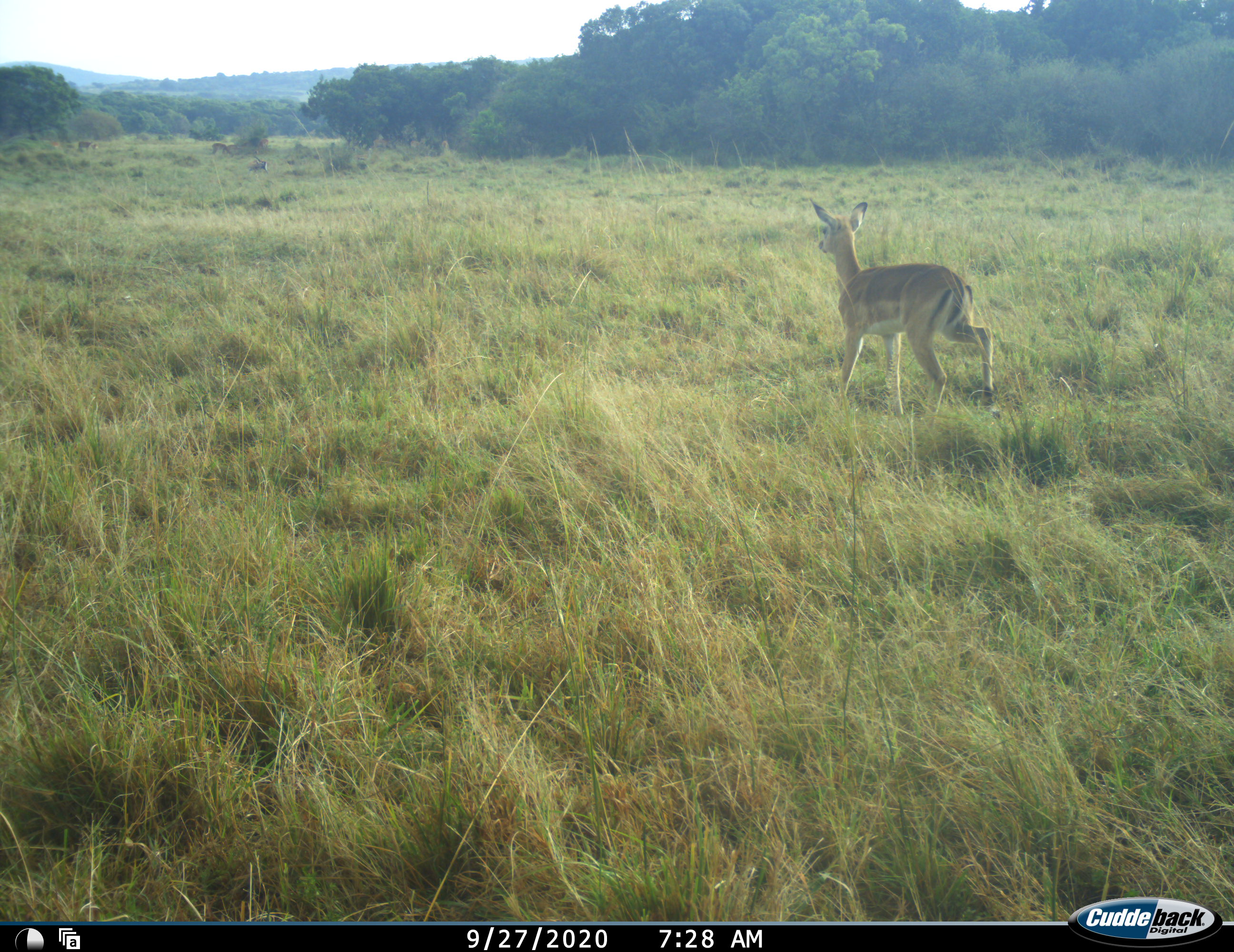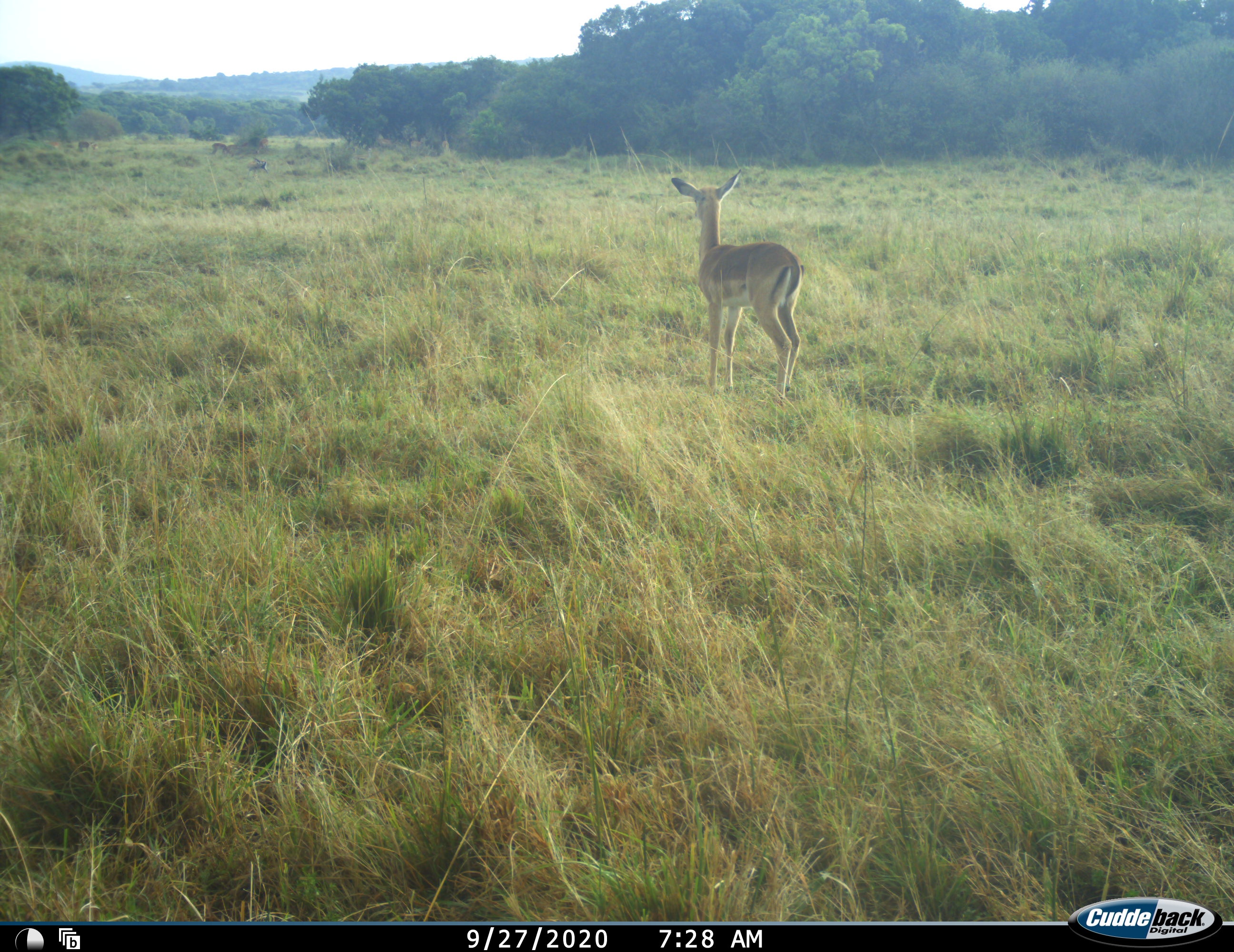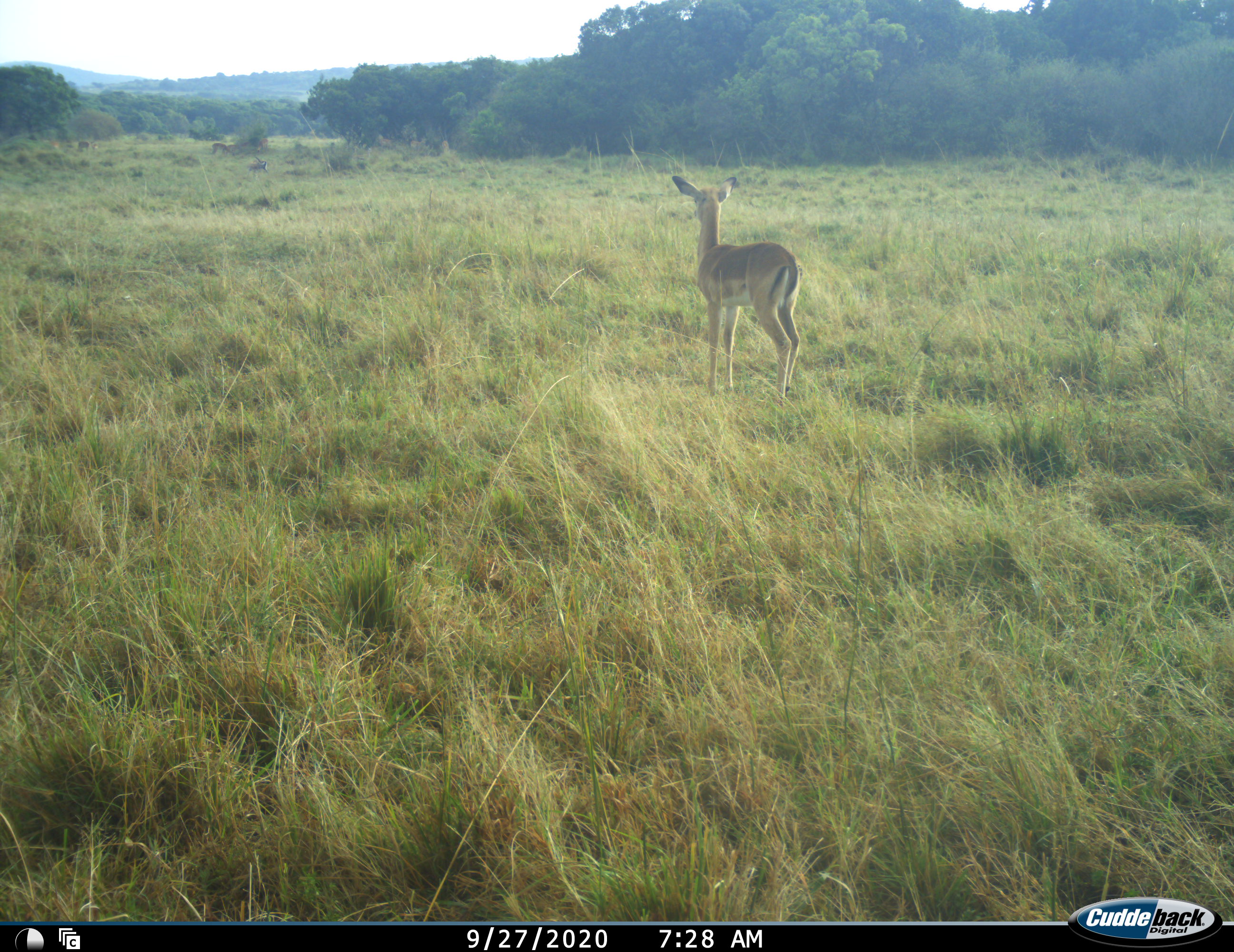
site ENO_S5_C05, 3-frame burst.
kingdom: Animalia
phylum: Chordata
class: Mammalia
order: Artiodactyla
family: Bovidae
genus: Aepyceros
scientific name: Aepyceros melampus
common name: impala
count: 1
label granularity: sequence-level